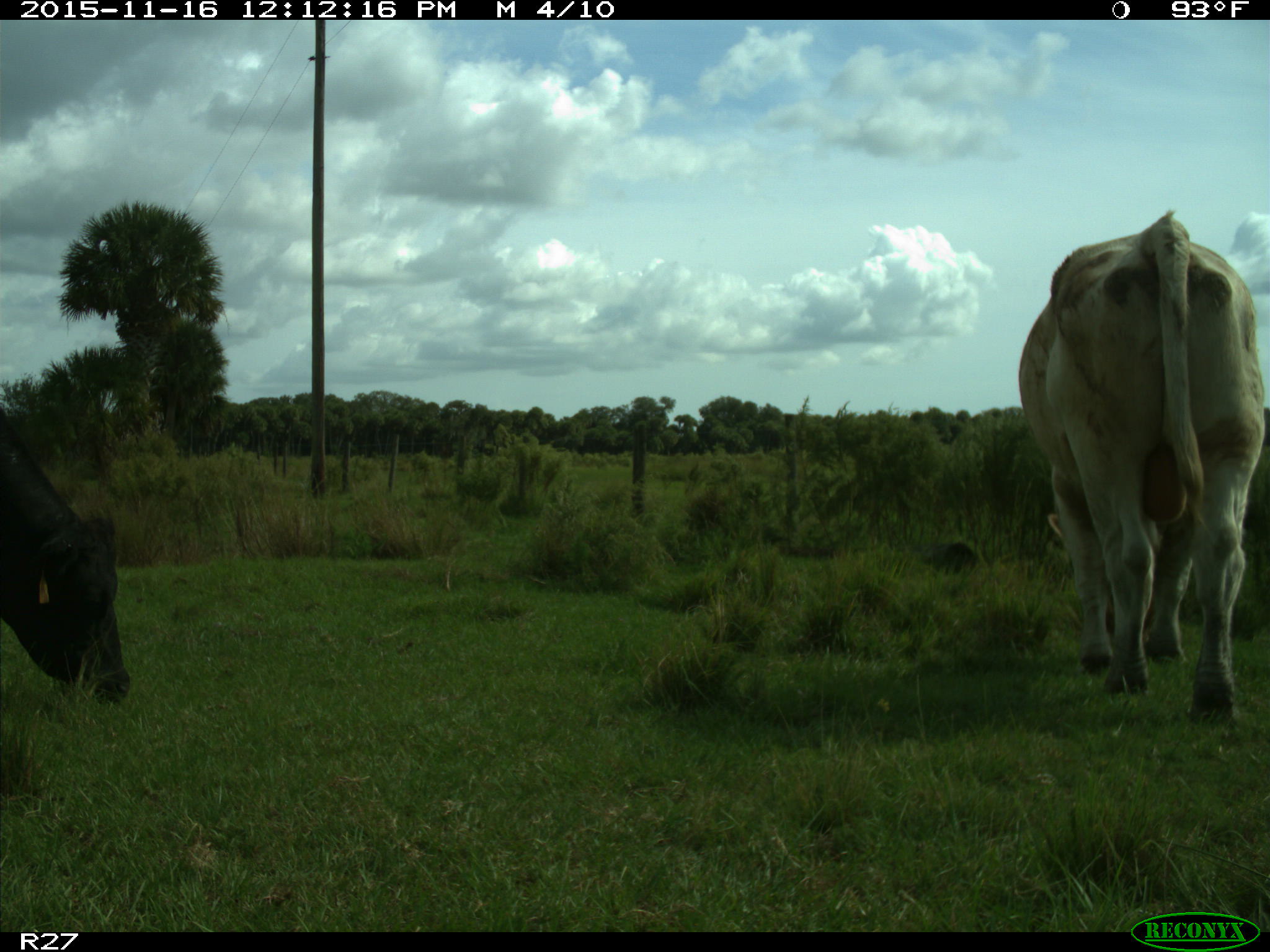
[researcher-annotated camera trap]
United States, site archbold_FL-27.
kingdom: Animalia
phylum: Chordata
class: Mammalia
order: Artiodactyla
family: Bovidae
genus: Bos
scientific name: Bos taurus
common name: domestic cow